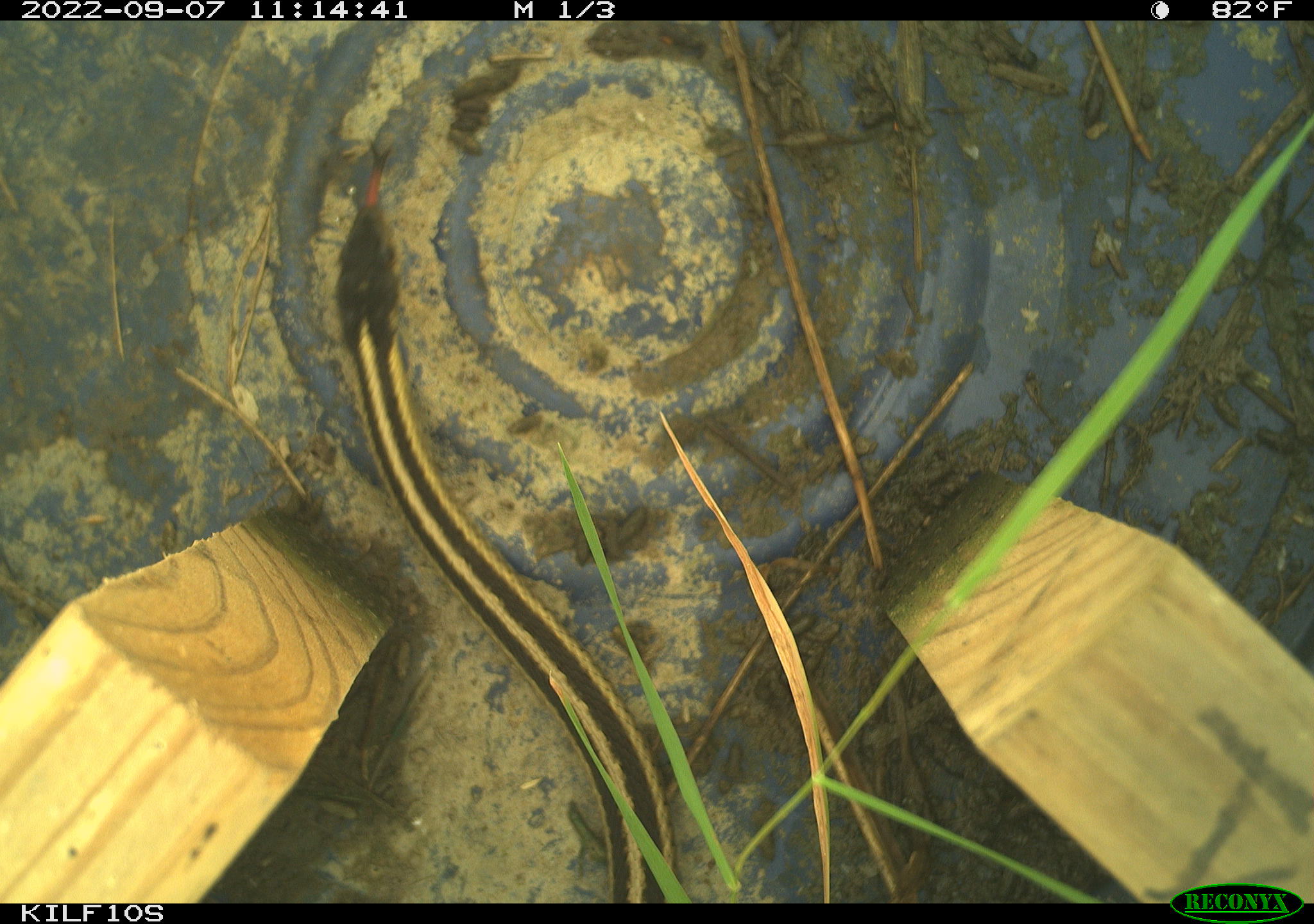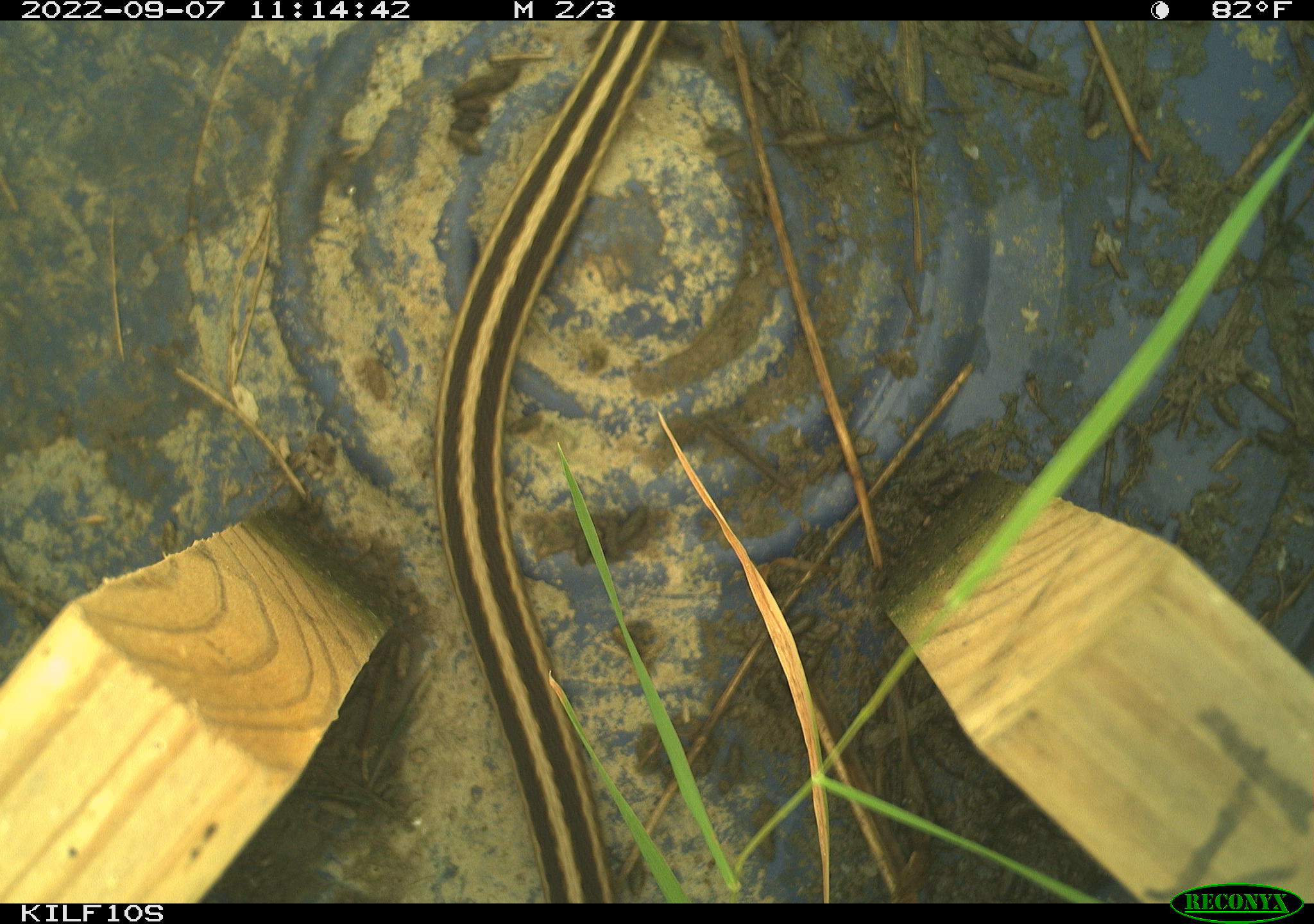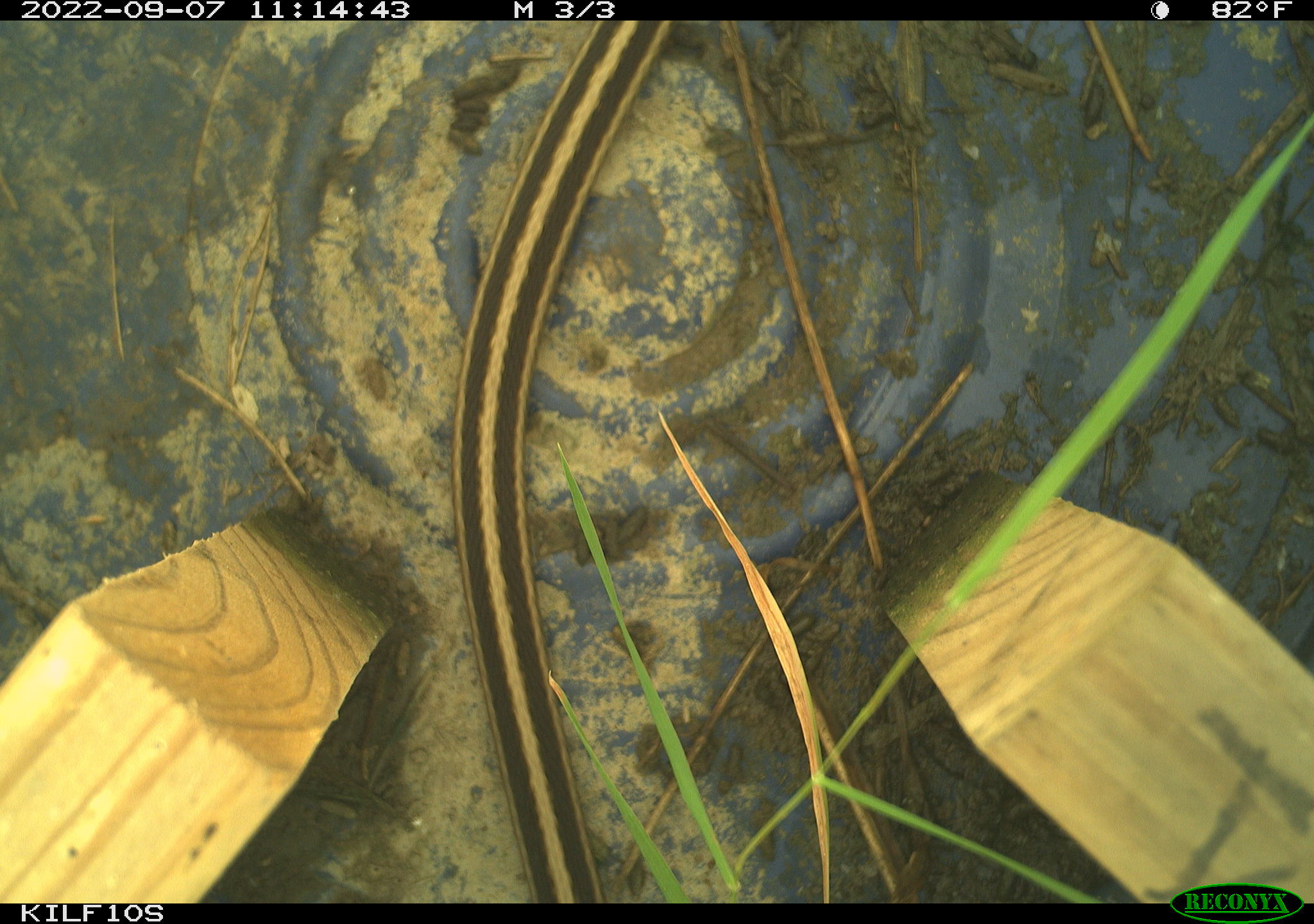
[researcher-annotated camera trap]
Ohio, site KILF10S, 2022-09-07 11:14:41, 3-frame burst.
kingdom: Animalia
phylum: Chordata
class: Reptilia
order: Squamata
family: Colubridae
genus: Thamnophis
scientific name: Thamnophis sirtalis sirtalis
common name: eastern gartersnake